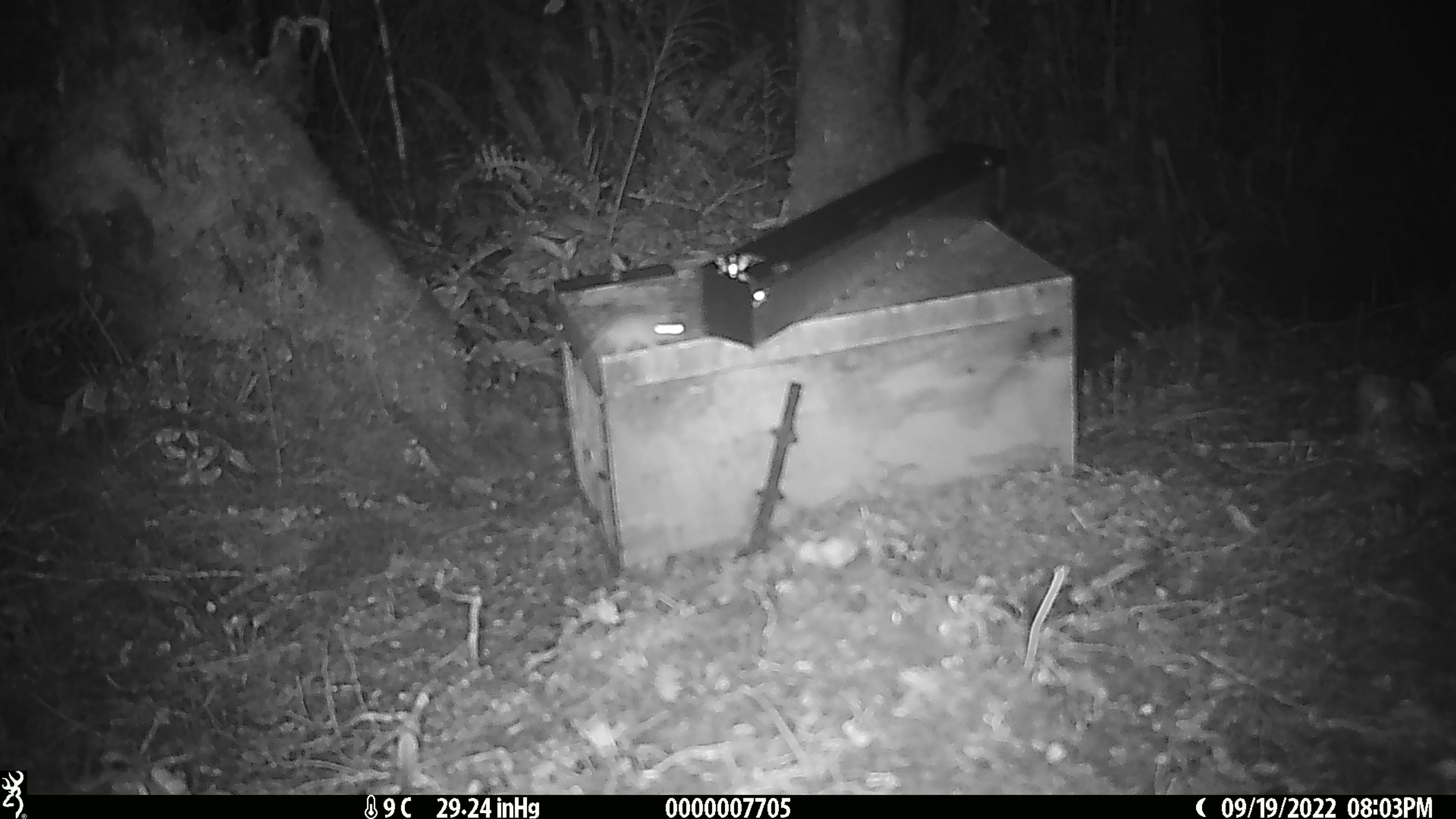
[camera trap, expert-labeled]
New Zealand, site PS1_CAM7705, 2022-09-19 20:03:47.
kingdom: Animalia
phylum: Chordata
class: Mammalia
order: Rodentia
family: Muridae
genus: Mus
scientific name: Mus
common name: mouse